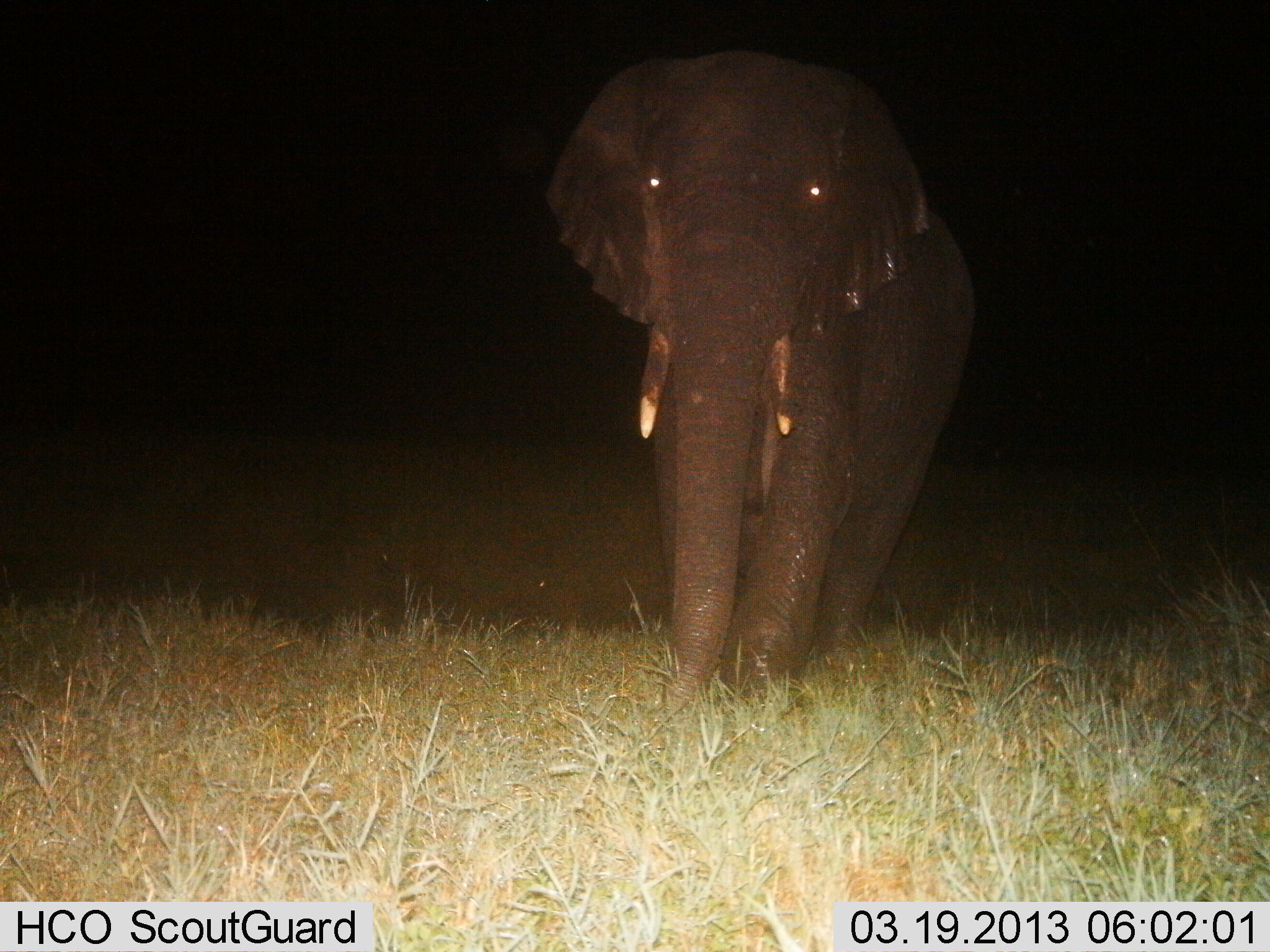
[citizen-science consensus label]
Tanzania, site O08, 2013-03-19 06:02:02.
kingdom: Animalia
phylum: Chordata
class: Mammalia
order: Proboscidea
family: Elephantidae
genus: Loxodonta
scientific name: Loxodonta africana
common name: african bush elephant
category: elephant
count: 1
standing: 67%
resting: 0%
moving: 36%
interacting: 0%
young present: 0%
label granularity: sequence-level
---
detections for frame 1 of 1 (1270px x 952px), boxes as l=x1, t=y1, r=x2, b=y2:
animal: l=543, t=47, r=973, b=719